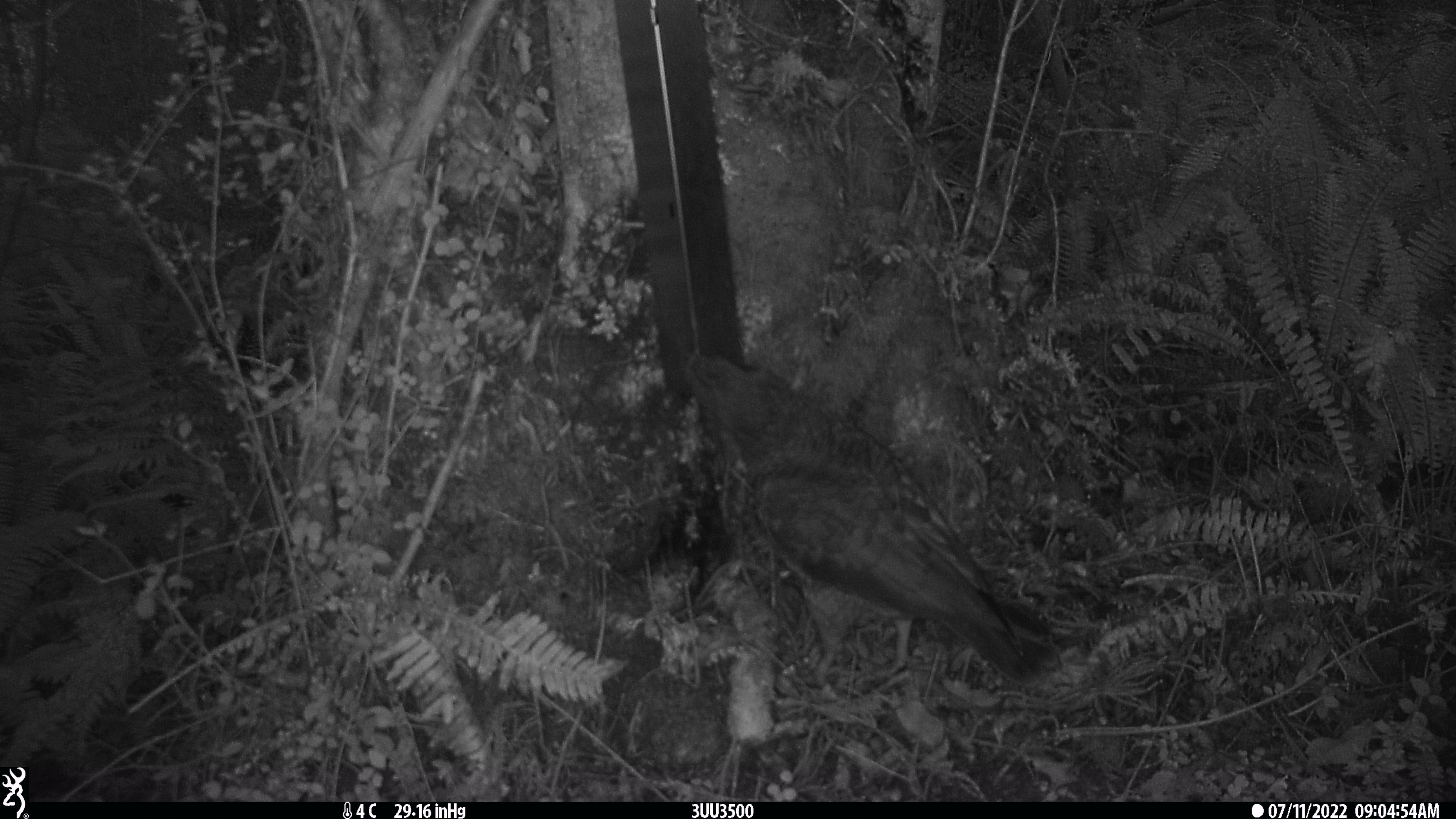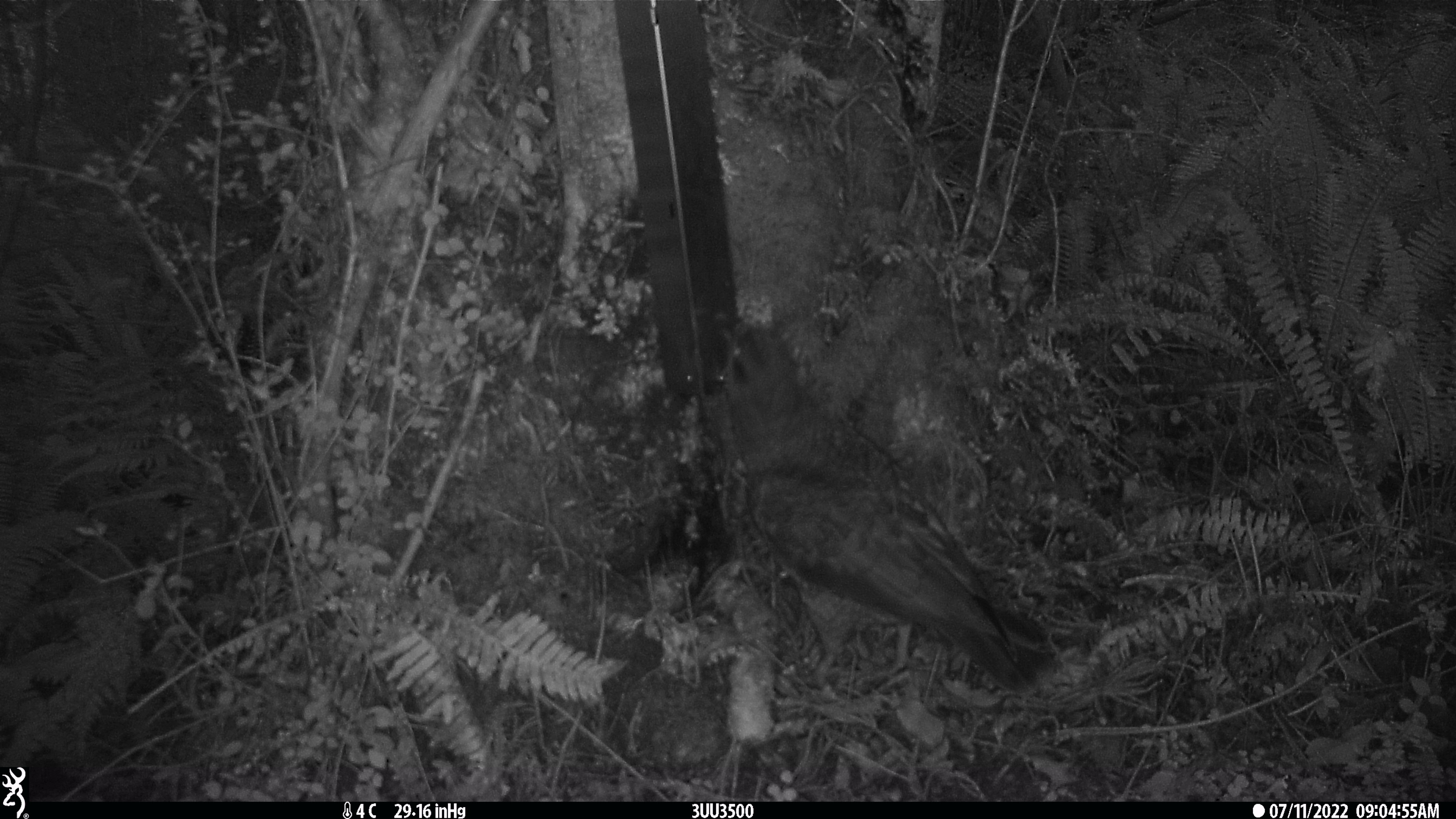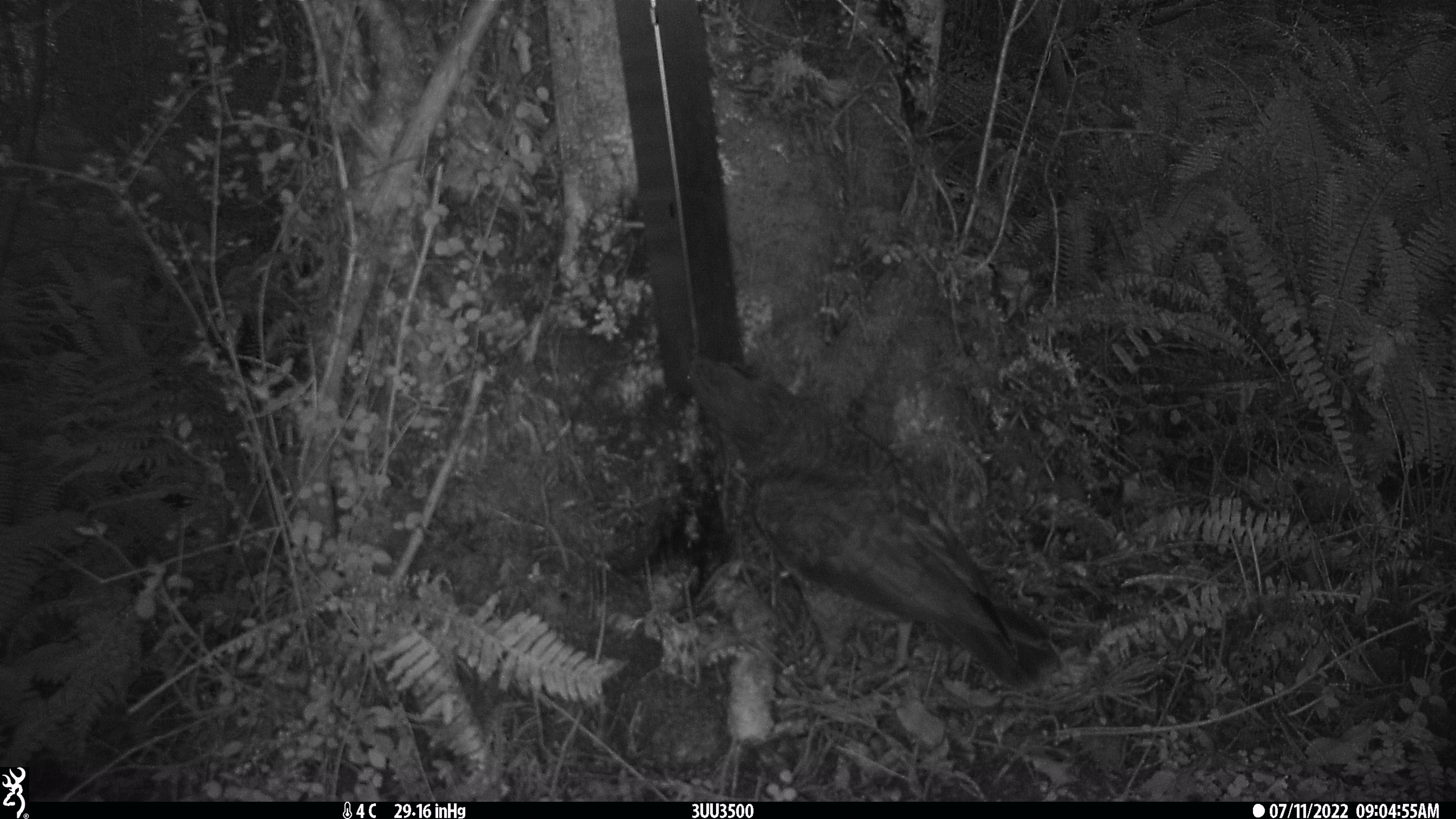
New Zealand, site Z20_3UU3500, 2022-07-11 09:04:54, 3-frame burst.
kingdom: Animalia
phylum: Chordata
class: Aves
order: Psittaciformes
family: Strigopidae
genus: Nestor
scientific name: Nestor notabilis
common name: kea